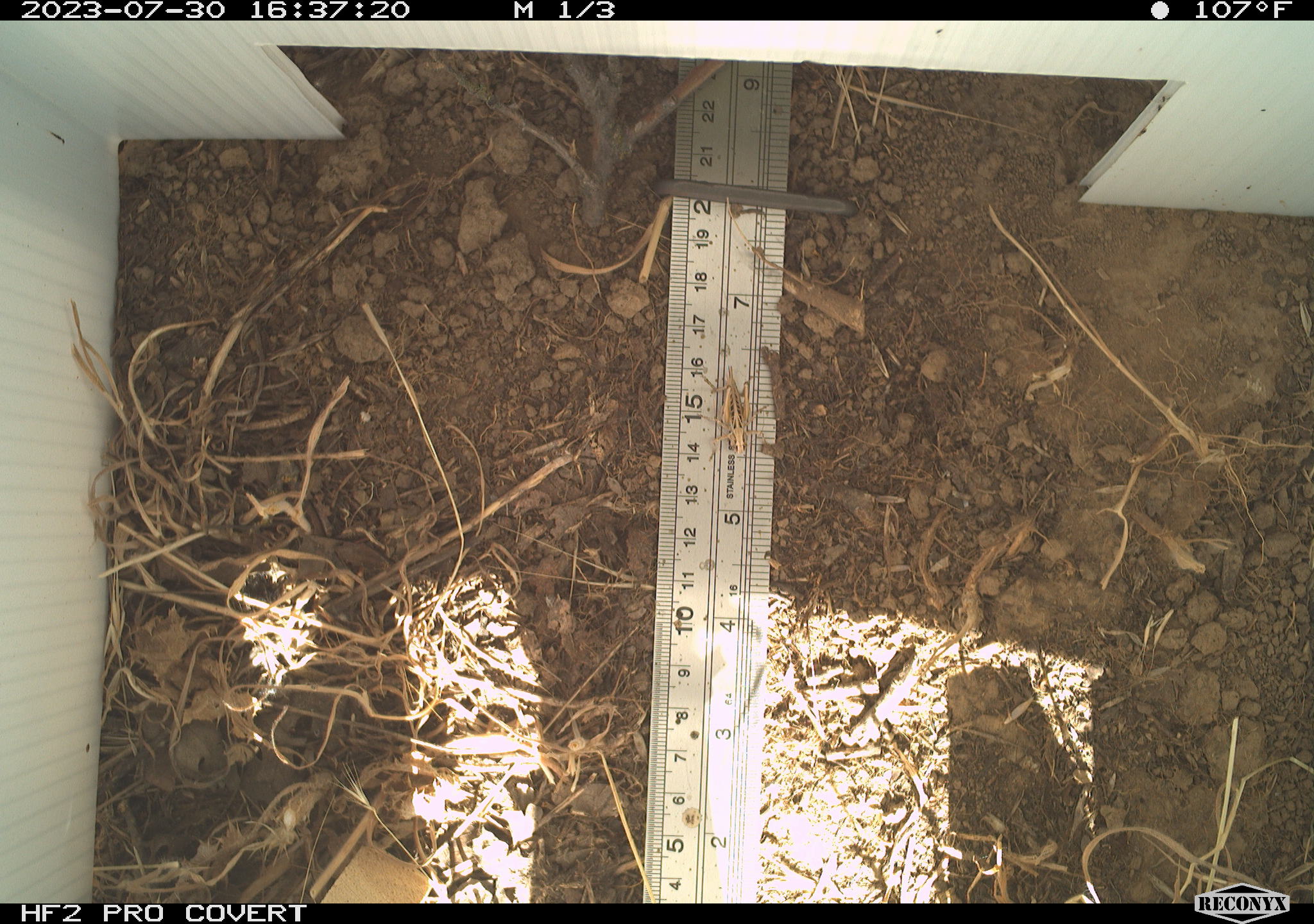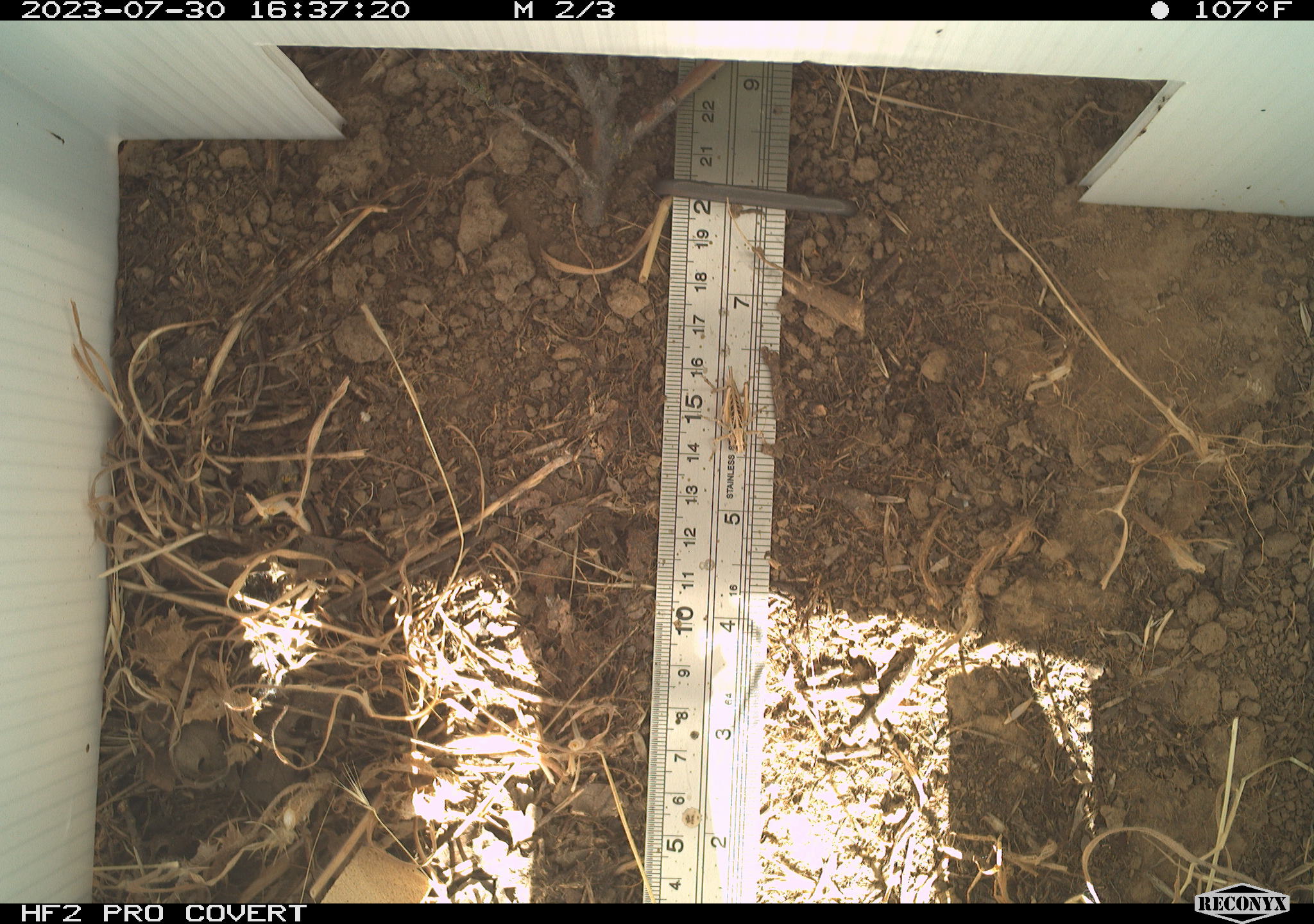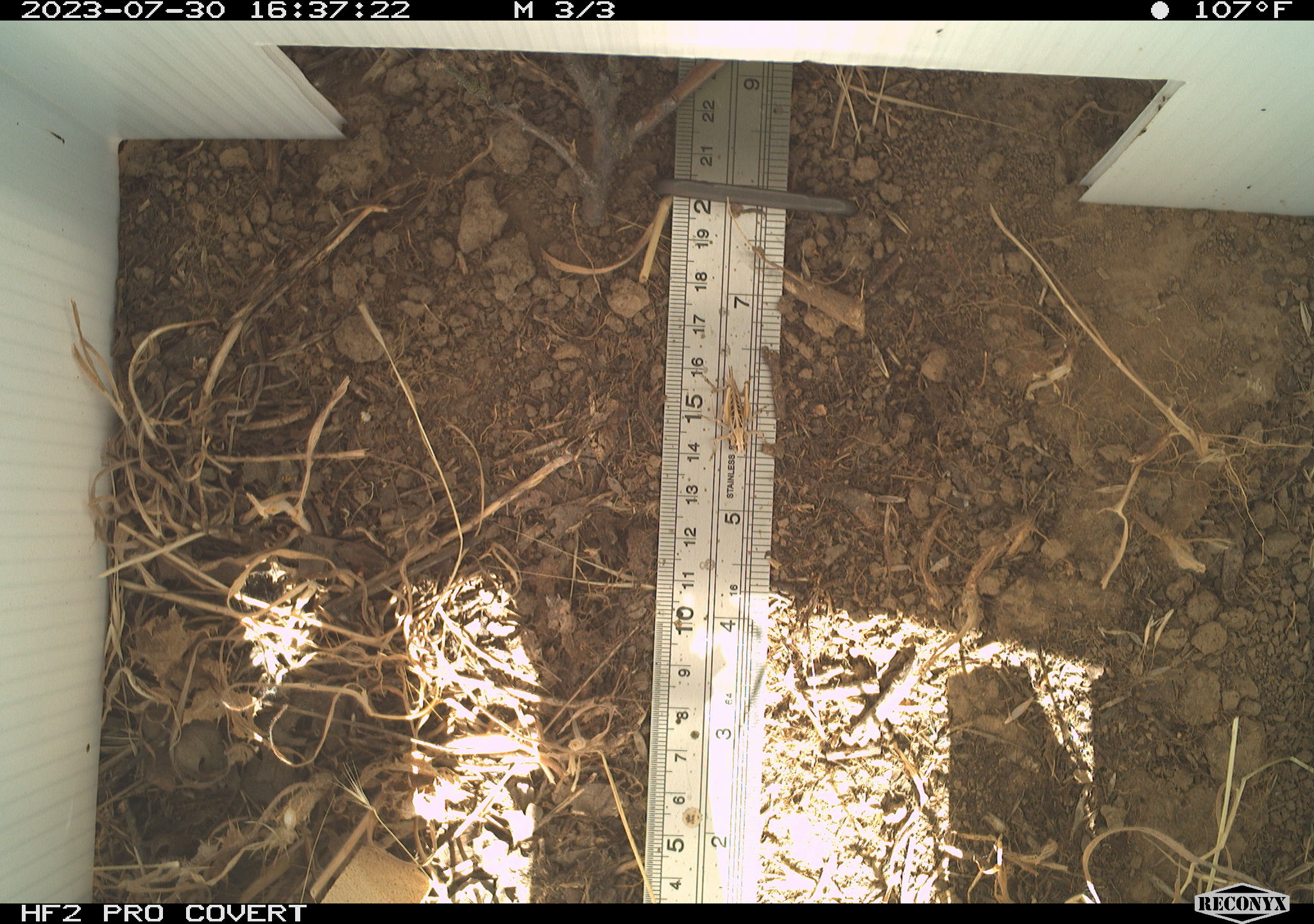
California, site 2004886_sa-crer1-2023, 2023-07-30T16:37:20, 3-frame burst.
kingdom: Animalia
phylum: Arthropoda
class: Insecta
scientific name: Insecta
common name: insect